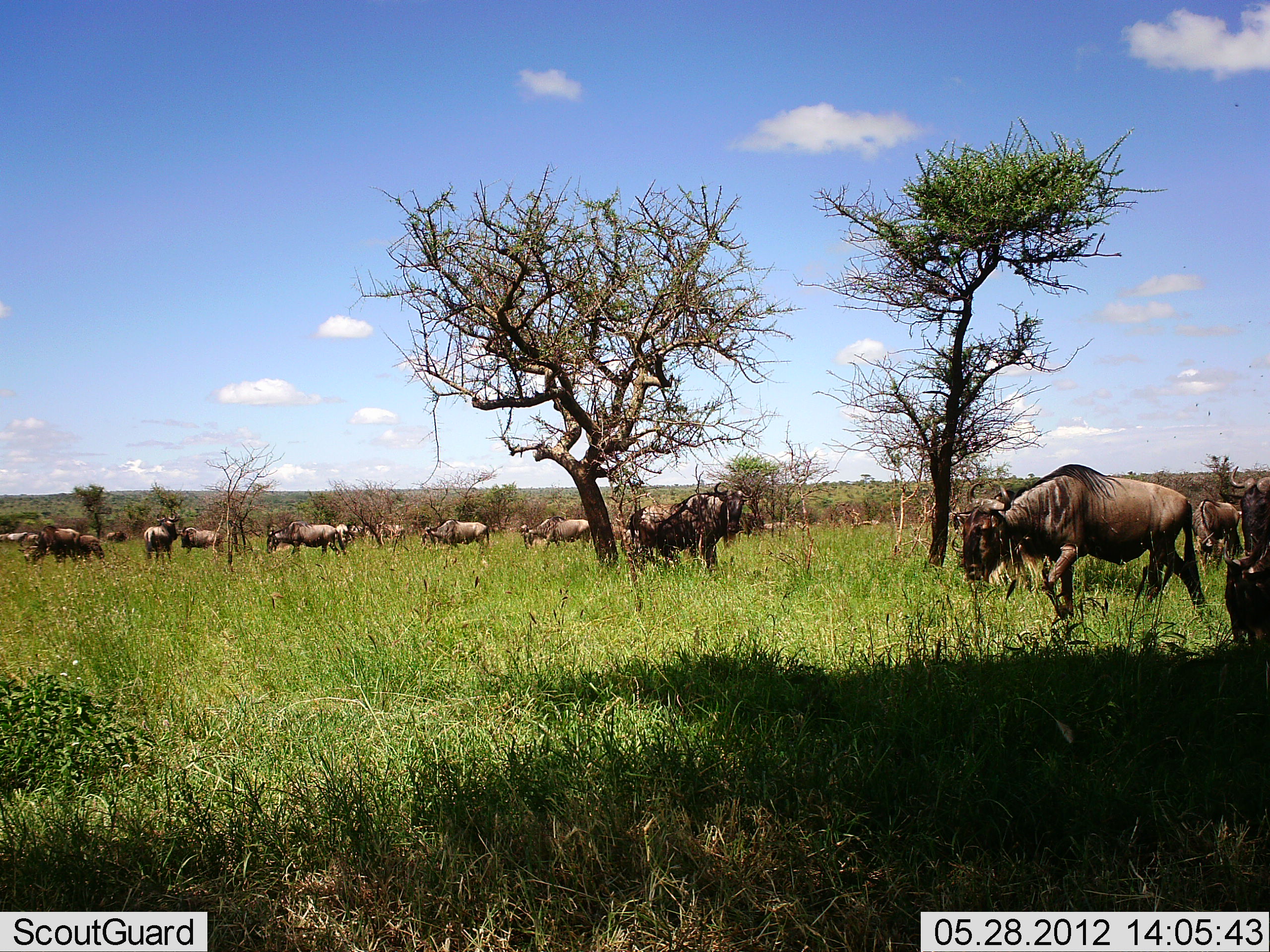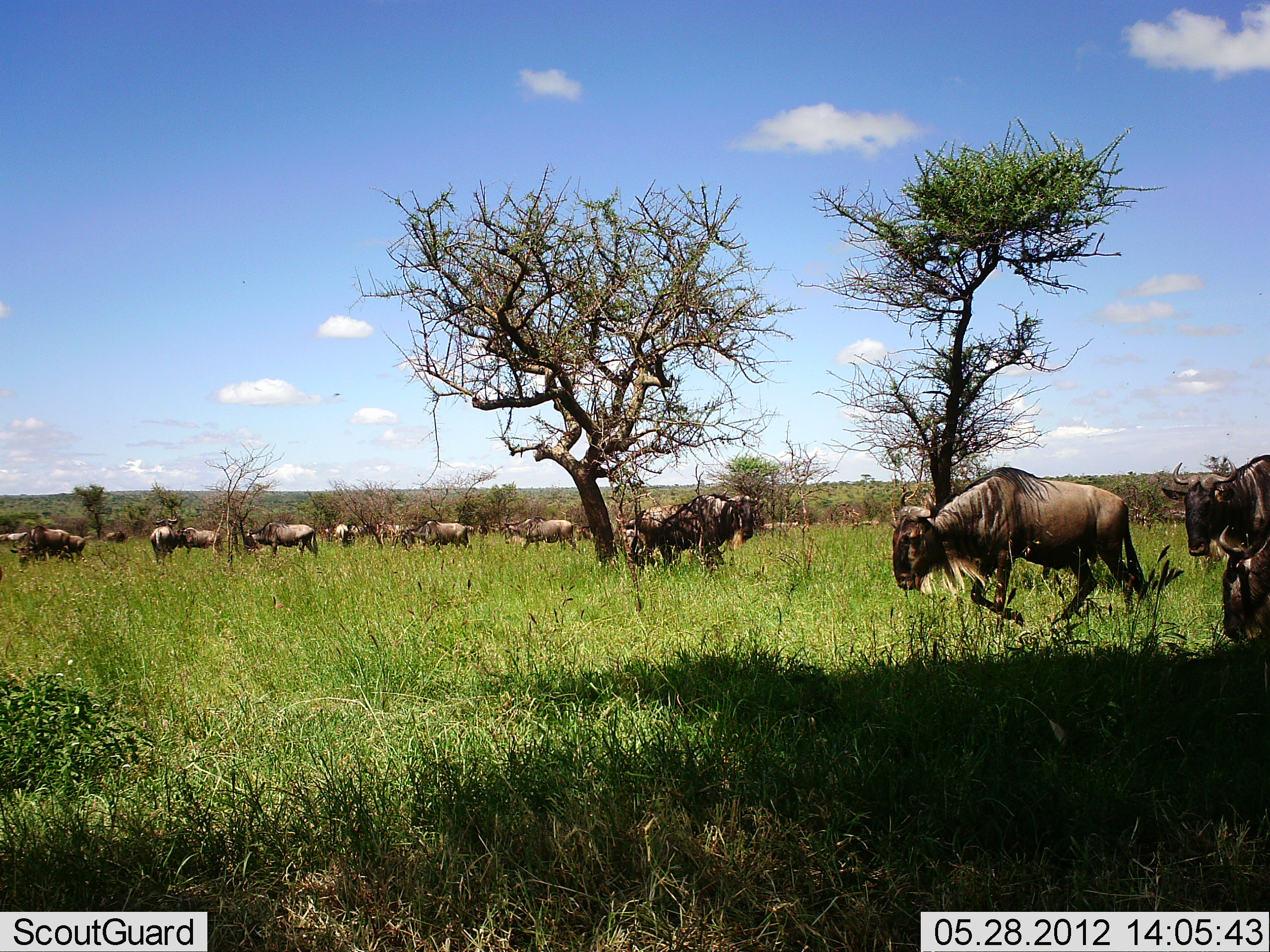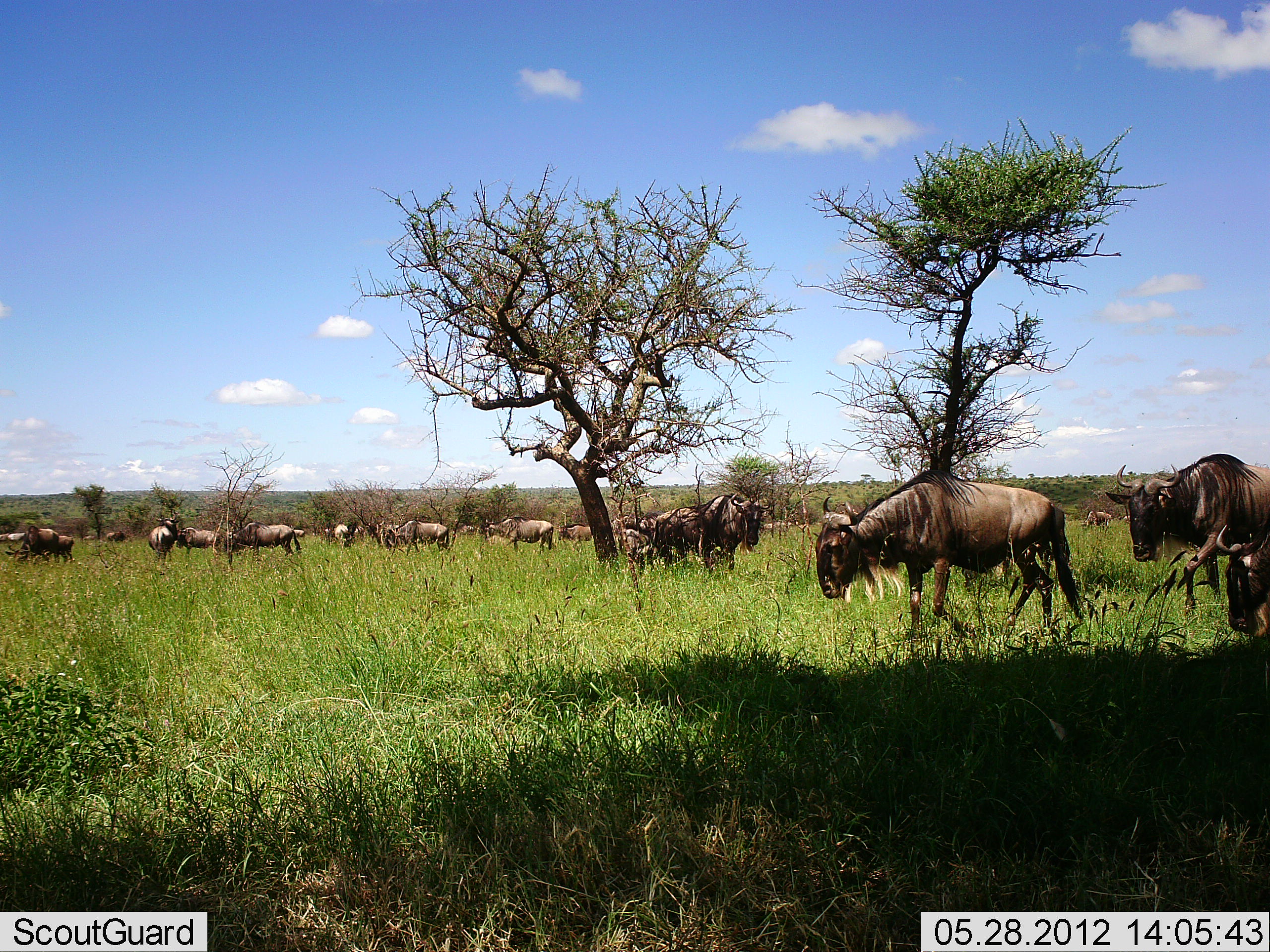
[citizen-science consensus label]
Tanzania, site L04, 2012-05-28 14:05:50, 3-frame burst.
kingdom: Animalia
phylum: Chordata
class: Mammalia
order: Artiodactyla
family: Bovidae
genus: Connochaetes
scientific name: Connochaetes taurinus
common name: blue wildebeest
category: wildebeest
Wildebeest (blue wildebeest) (Connochaetes taurinus), count 11-50. Behavior (volunteer vote fractions): standing 60%, resting 10%, moving 90%, interacting 10%. Young present (vote fraction): 0%. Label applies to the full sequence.